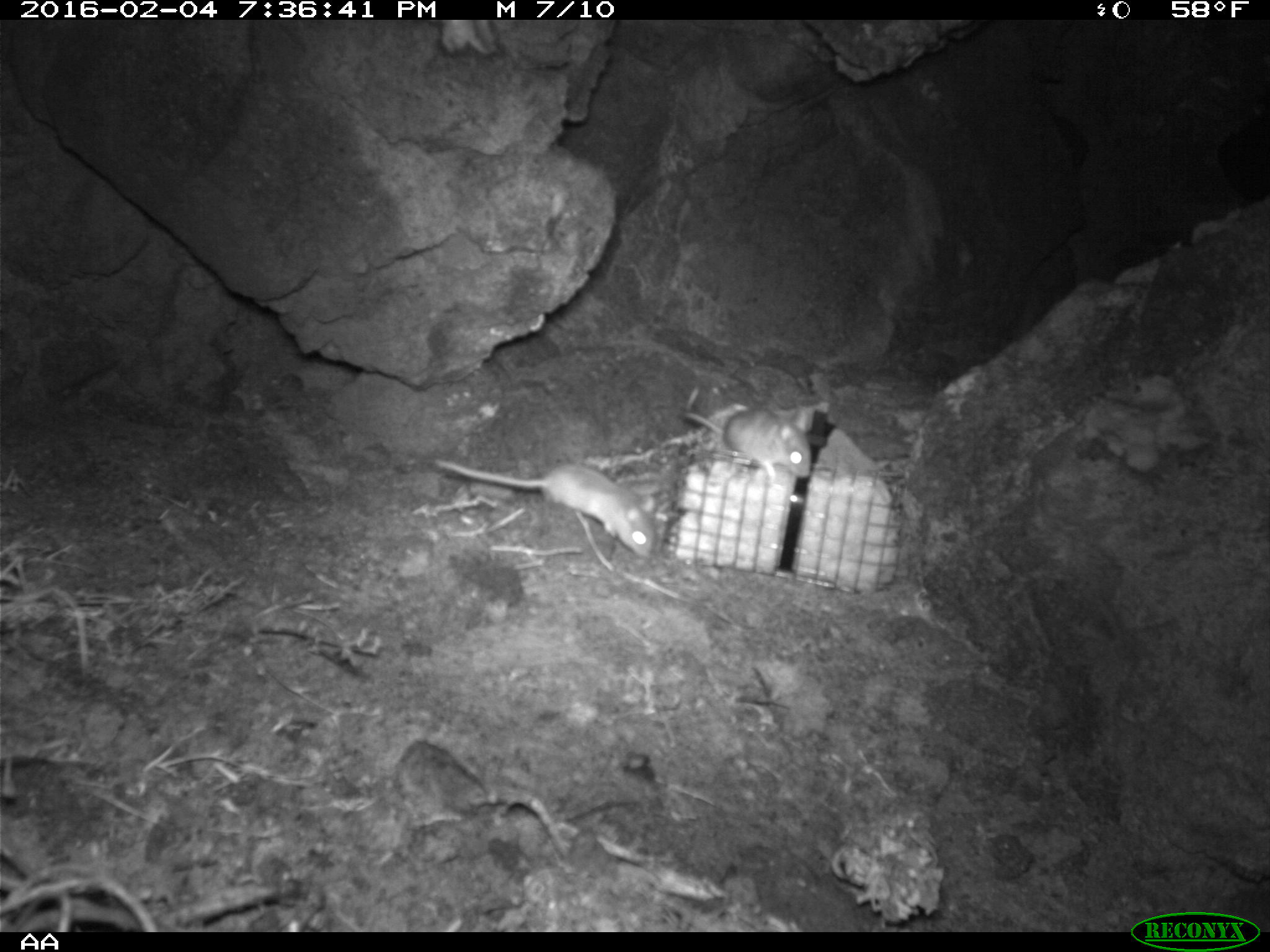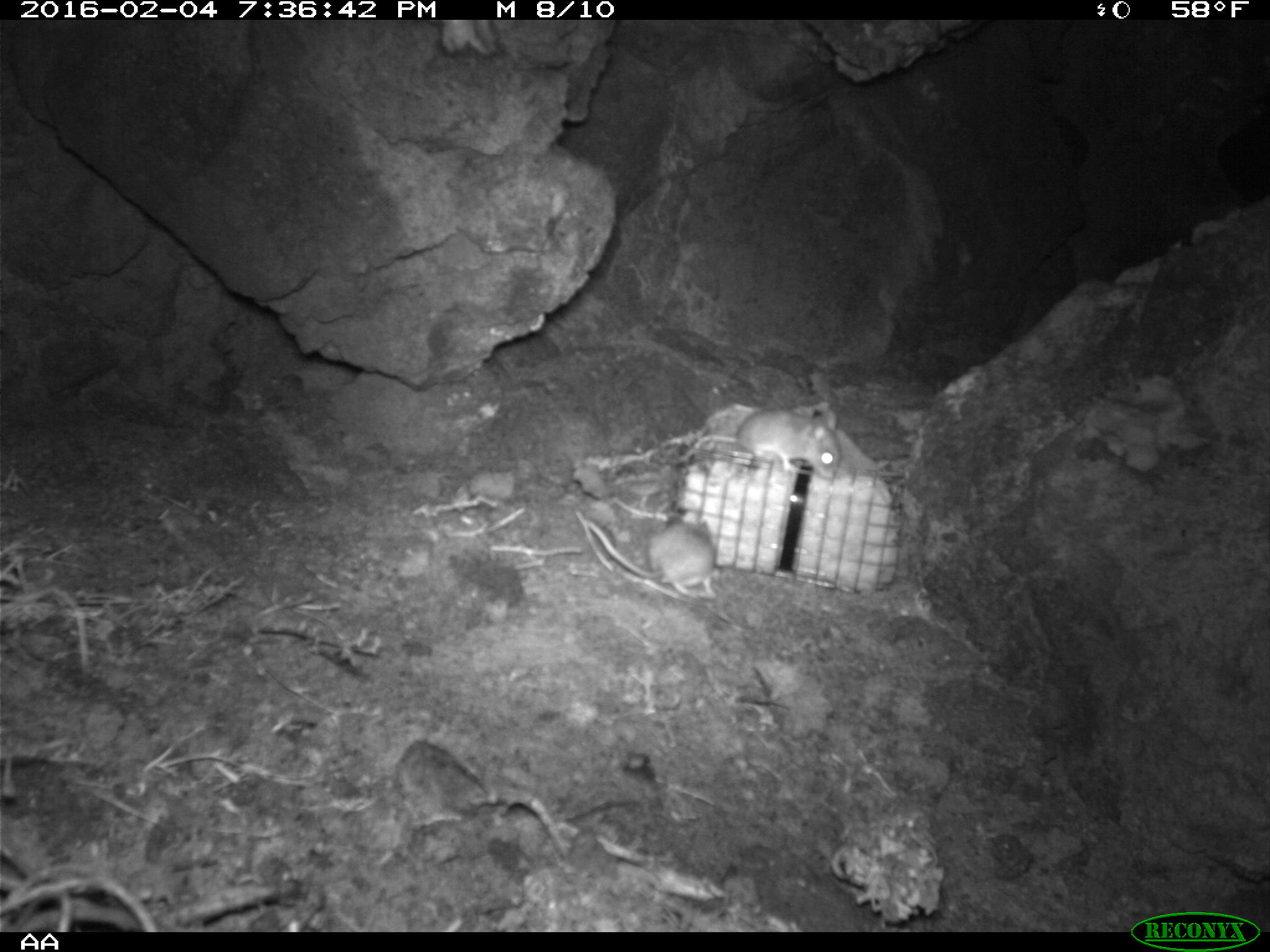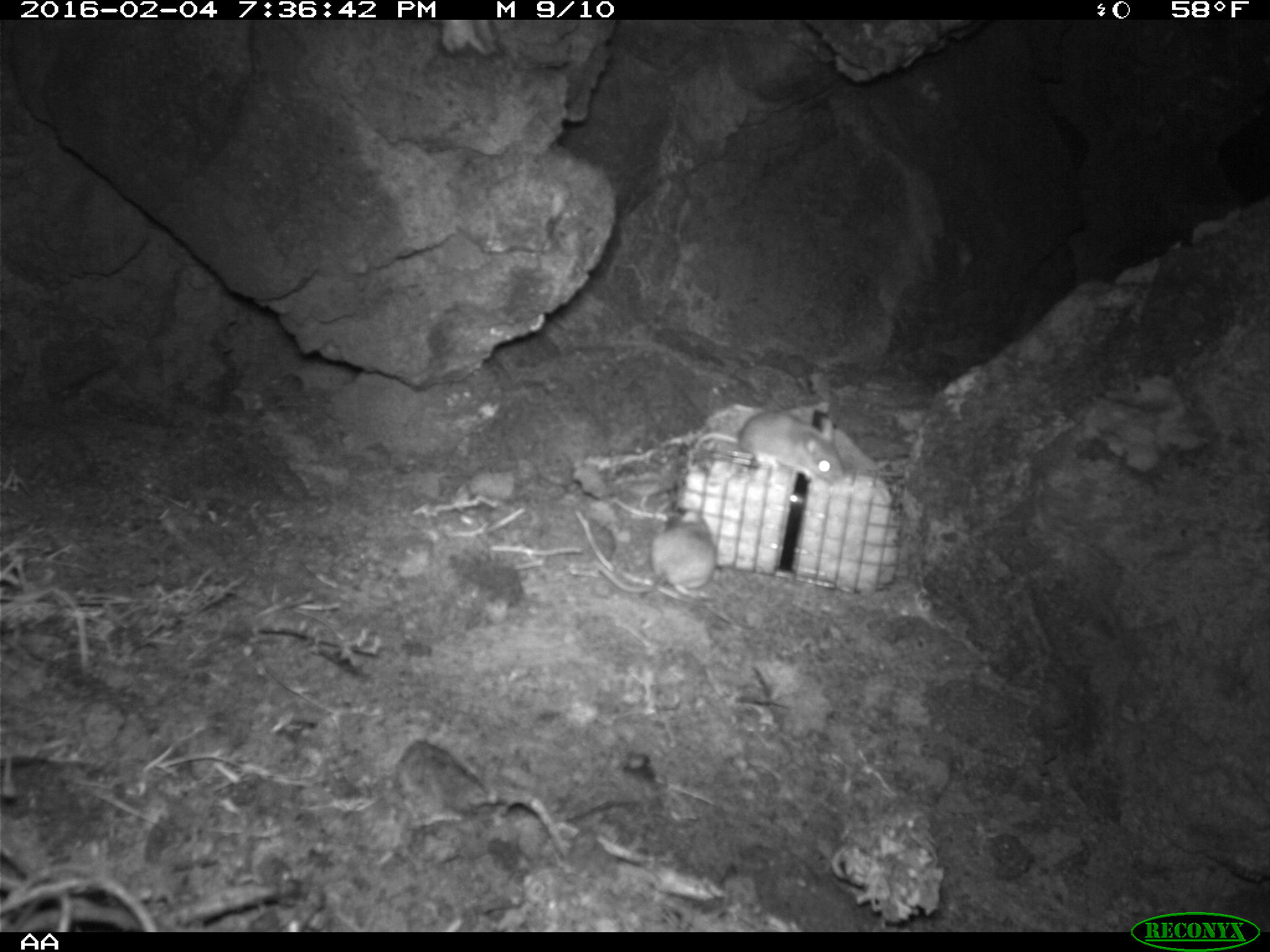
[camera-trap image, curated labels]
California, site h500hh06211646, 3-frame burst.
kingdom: Animalia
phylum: Chordata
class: Mammalia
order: Rodentia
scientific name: Rodentia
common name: rodent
Rodent (Rodentia).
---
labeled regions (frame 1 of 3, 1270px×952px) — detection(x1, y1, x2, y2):
rodent: detection(435, 457, 655, 559); detection(684, 386, 811, 480)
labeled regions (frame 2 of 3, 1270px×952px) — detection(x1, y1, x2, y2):
rodent: detection(674, 400, 842, 480); detection(580, 518, 717, 597)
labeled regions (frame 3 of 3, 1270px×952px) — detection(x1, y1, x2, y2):
rodent: detection(595, 506, 718, 599); detection(734, 410, 845, 487)